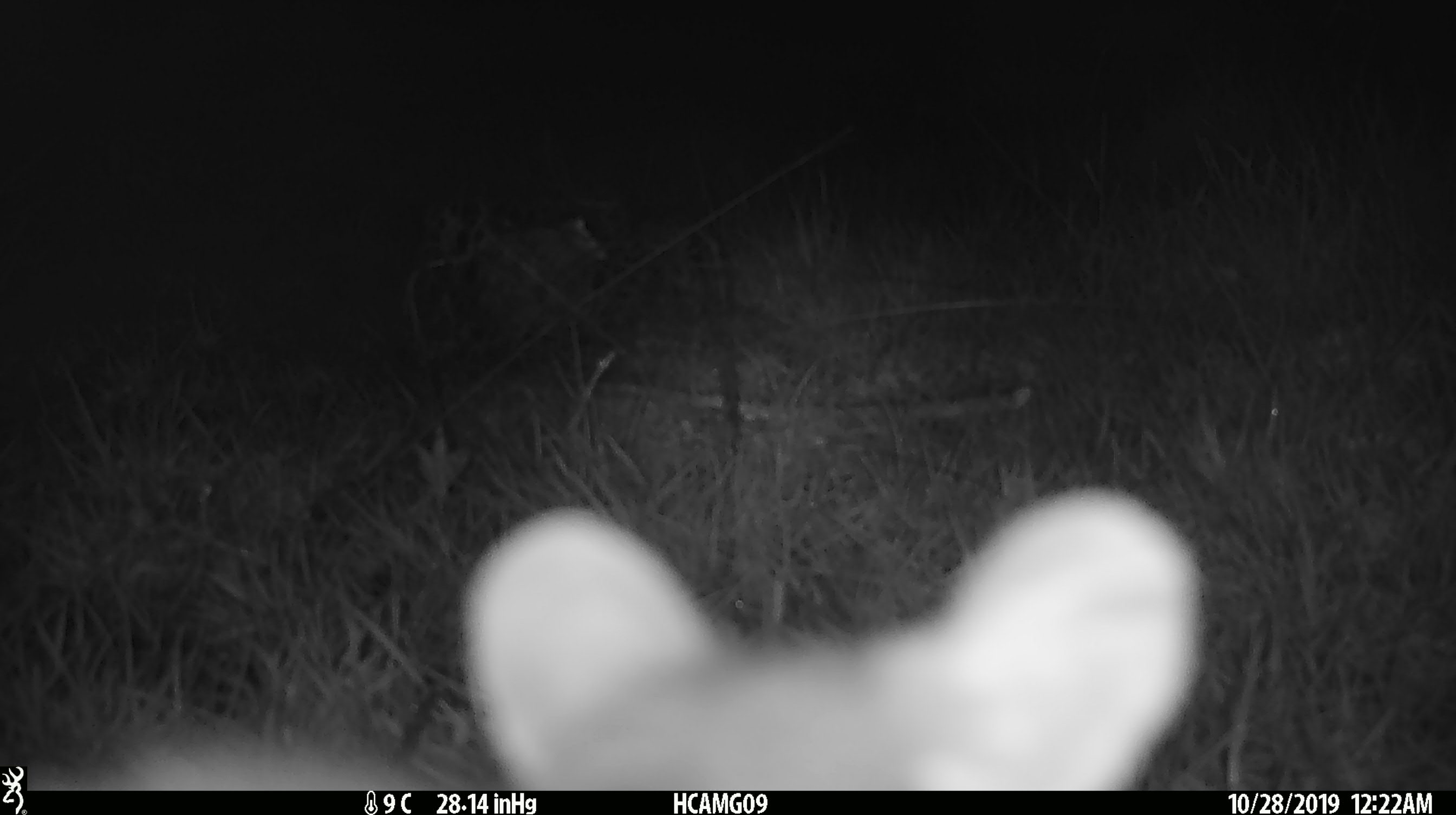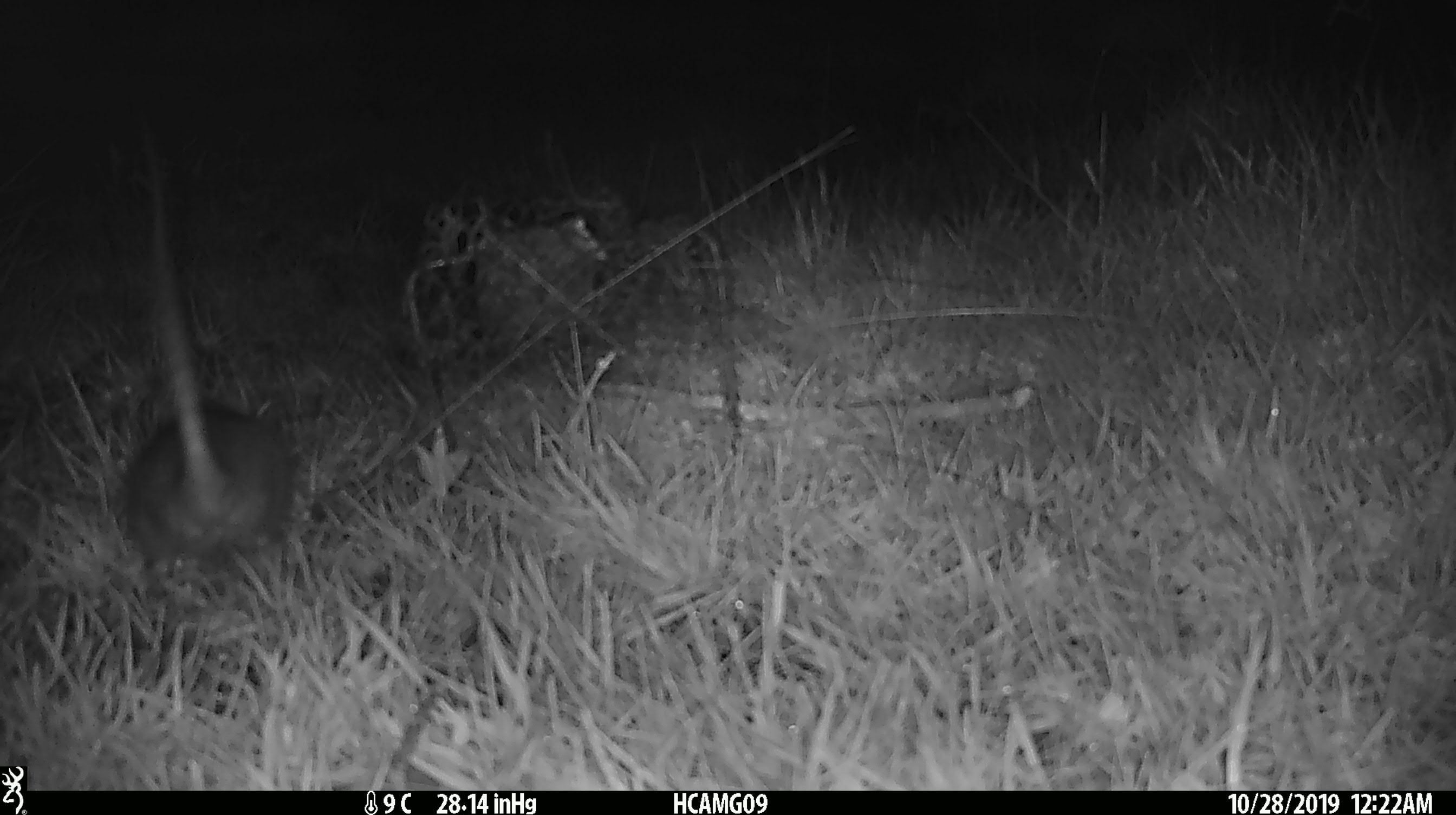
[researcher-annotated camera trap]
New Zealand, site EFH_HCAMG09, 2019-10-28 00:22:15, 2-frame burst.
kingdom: Animalia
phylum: Chordata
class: Mammalia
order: Rodentia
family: Muridae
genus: Rattus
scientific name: Rattus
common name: rat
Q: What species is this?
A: Rat (Rattus).